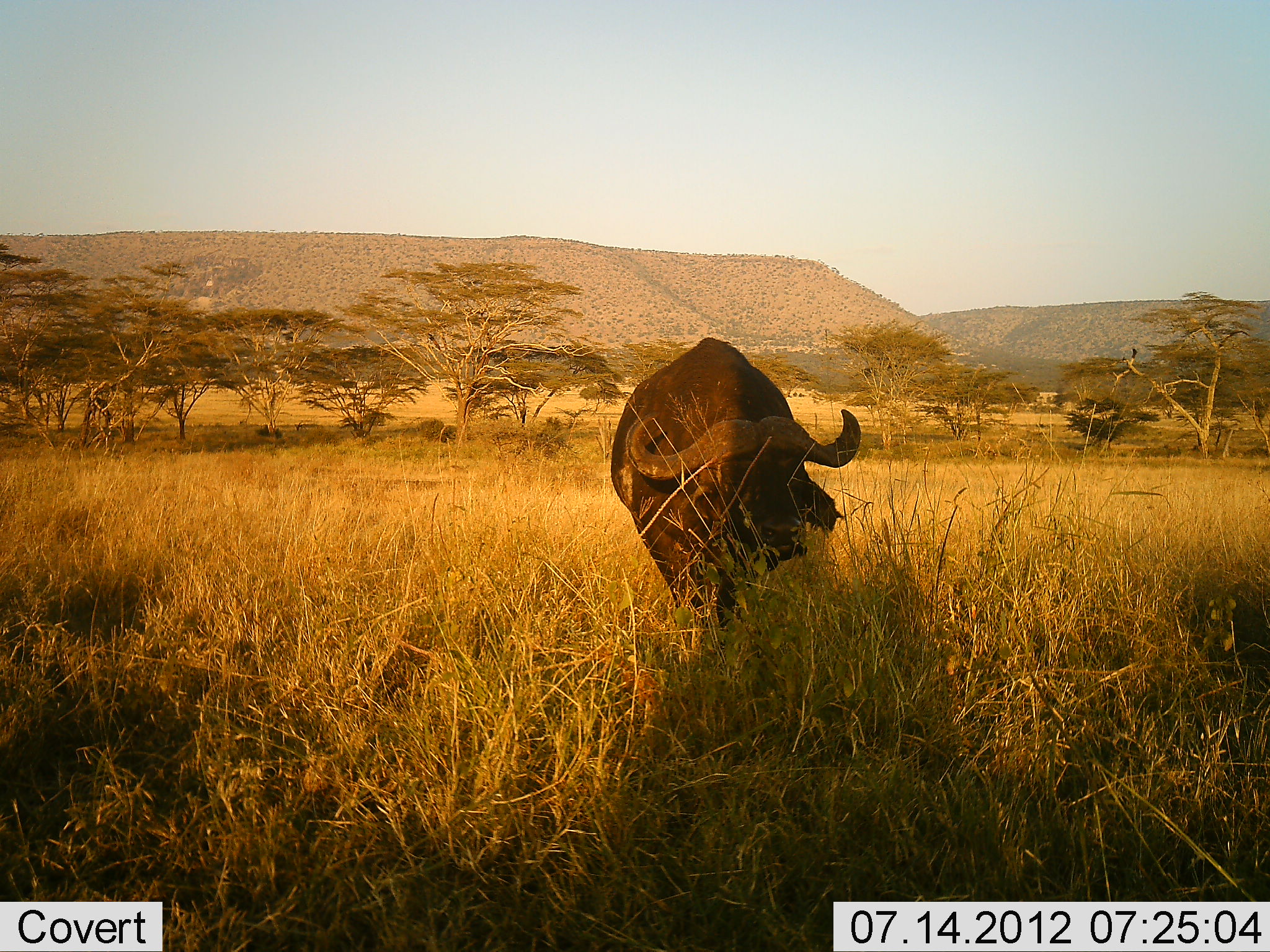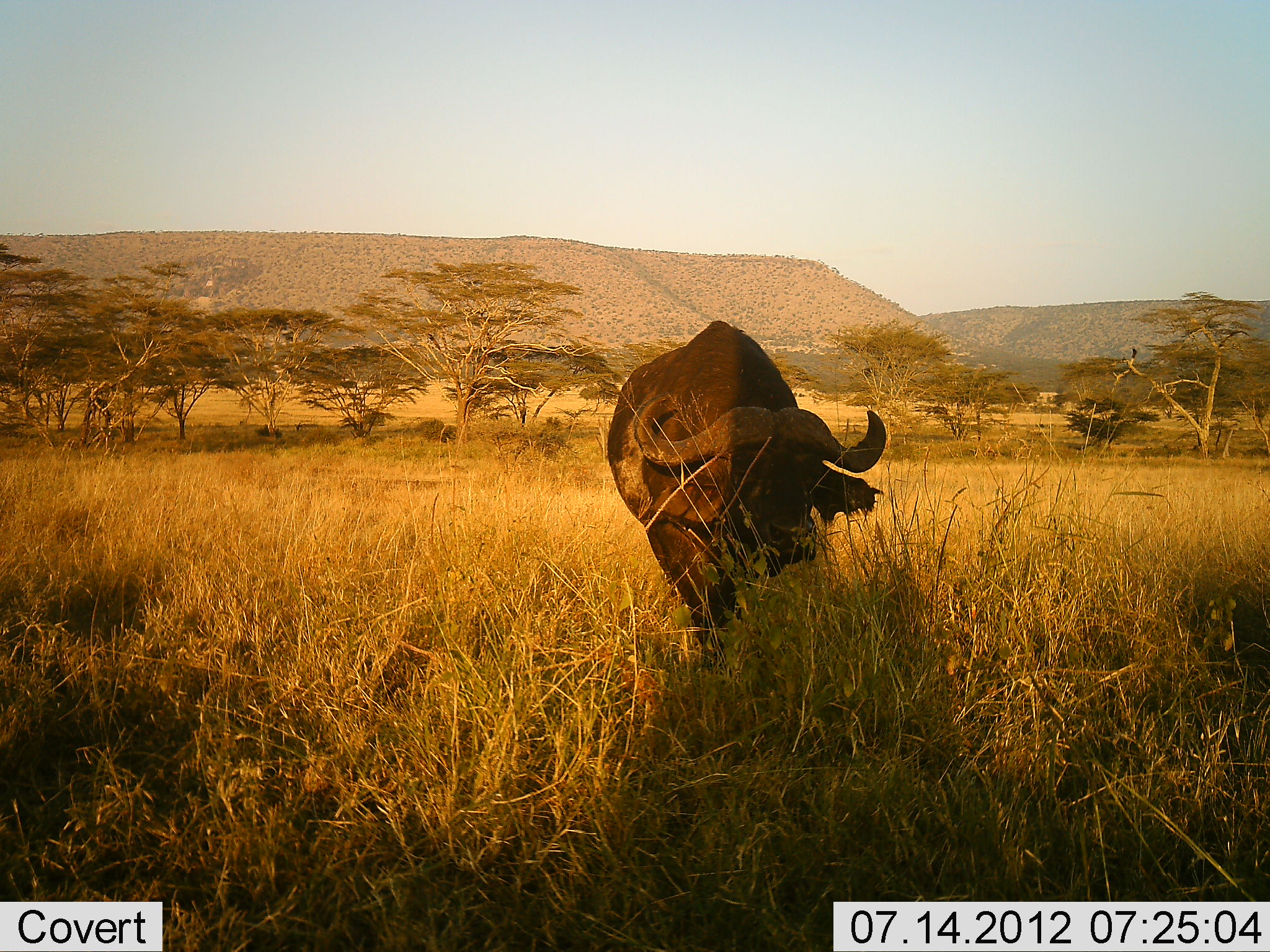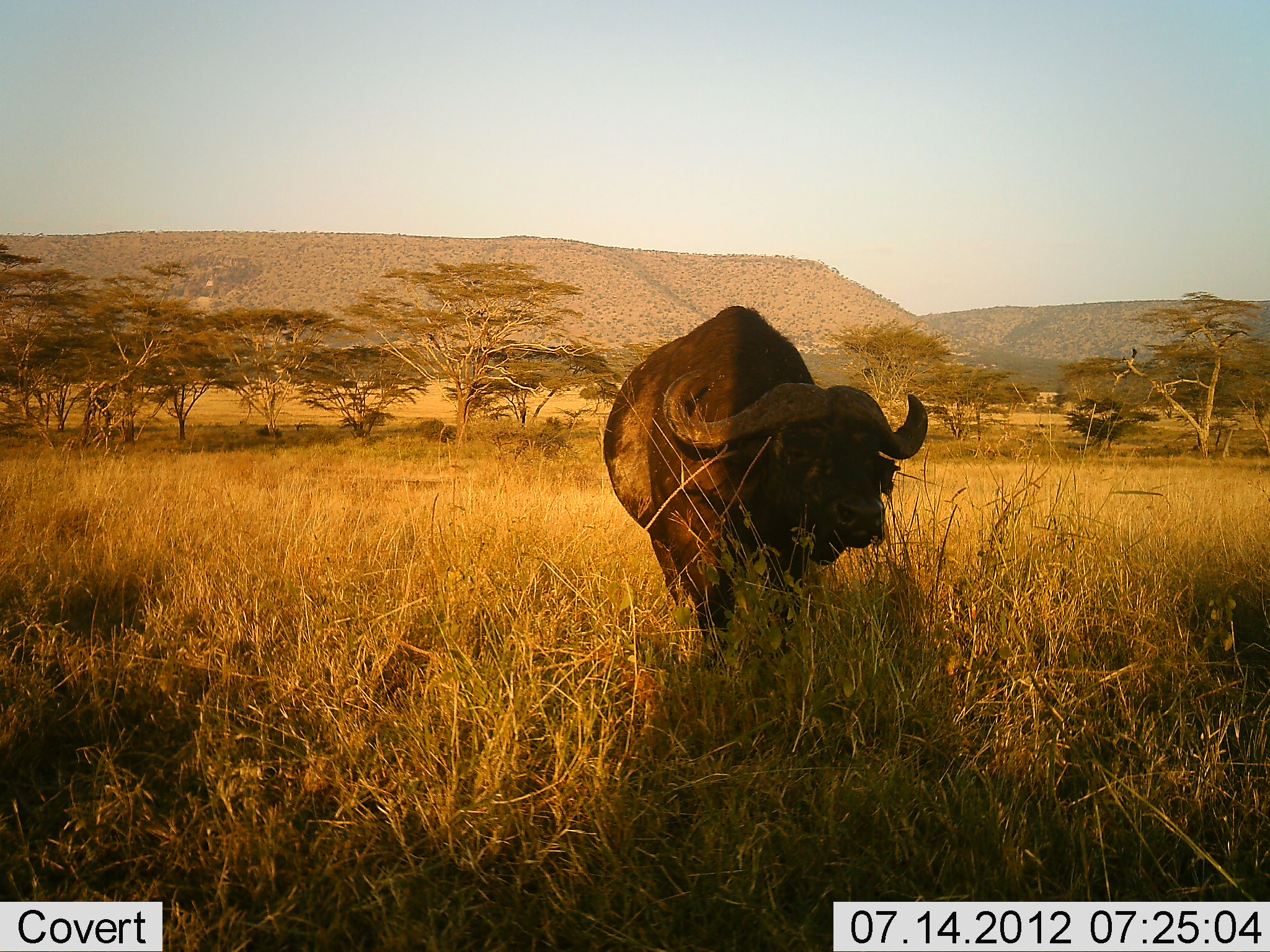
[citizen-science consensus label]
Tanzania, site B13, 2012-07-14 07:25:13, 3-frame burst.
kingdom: Animalia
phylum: Chordata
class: Mammalia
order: Artiodactyla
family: Bovidae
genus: Syncerus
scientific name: Syncerus caffer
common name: cape buffalo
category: buffalo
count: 1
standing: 0%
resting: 0%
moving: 90%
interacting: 0%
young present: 0%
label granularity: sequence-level